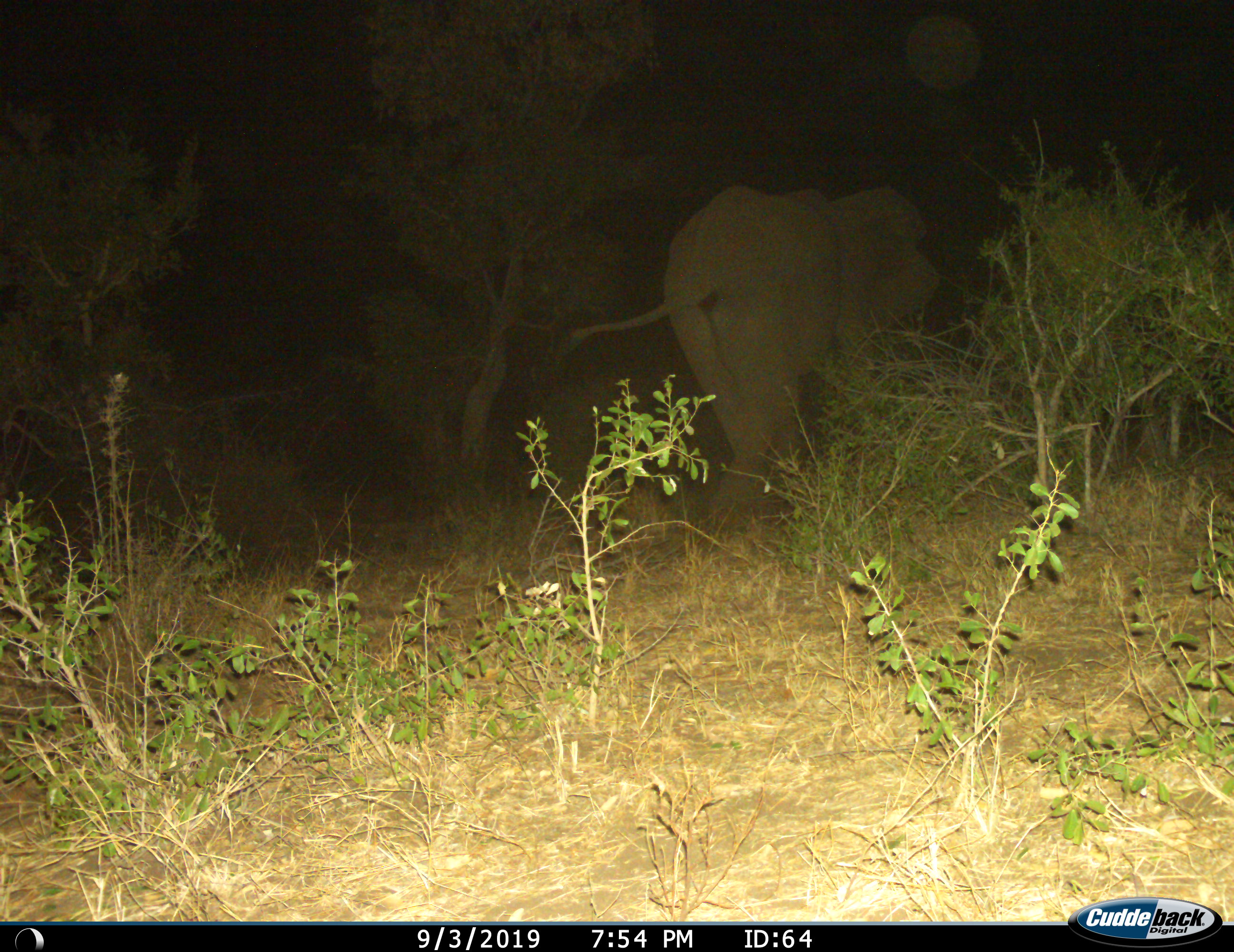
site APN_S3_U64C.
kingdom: Animalia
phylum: Chordata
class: Mammalia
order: Proboscidea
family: Elephantidae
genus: Loxodonta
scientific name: Loxodonta africana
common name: african bush elephant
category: elephant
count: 1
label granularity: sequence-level